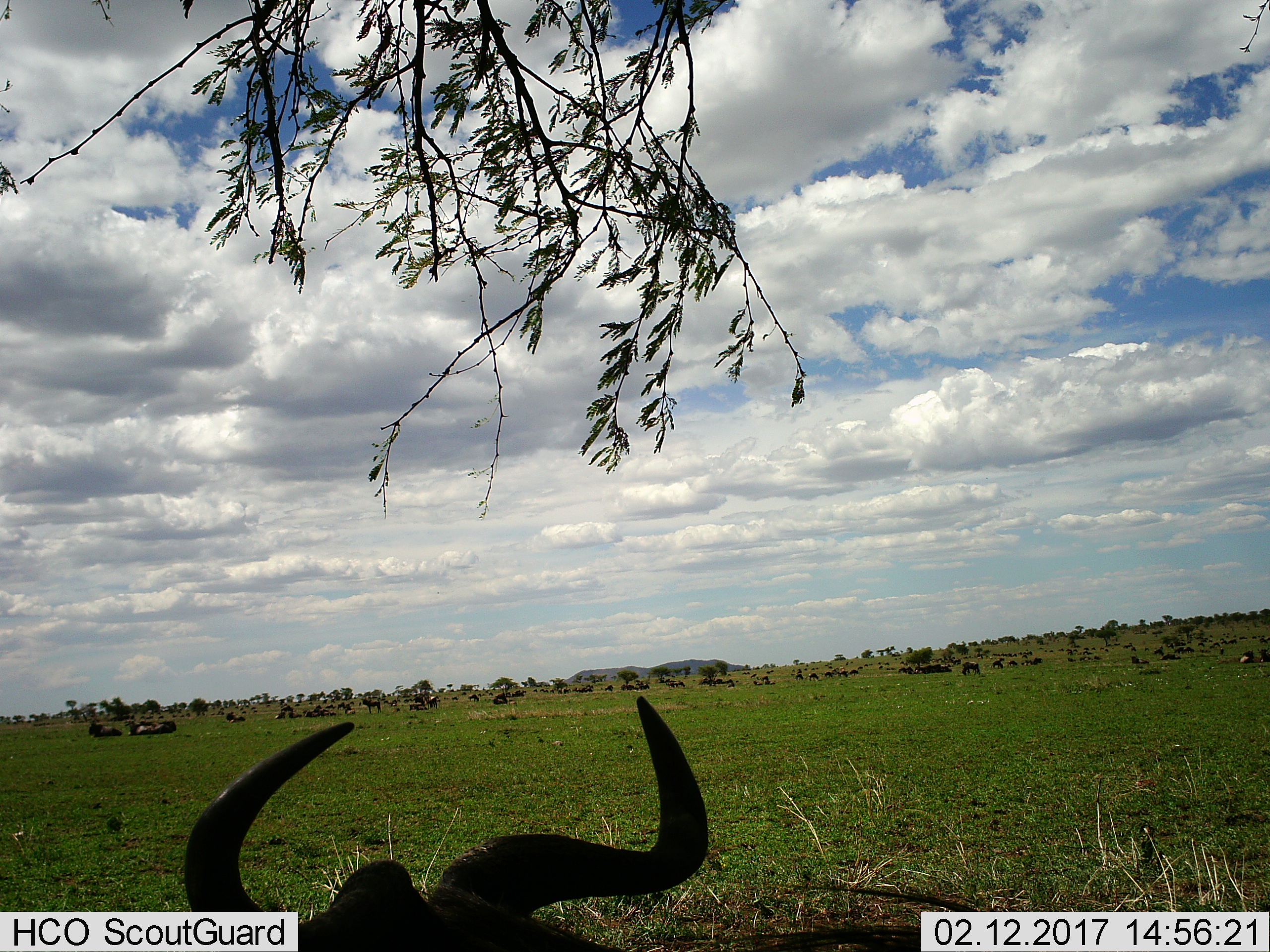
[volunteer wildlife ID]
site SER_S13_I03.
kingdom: Animalia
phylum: Chordata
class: Mammalia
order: Artiodactyla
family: Bovidae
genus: Syncerus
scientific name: Syncerus caffer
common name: african buffalo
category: buffalo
Buffalo (african buffalo) (Syncerus caffer), count 51+. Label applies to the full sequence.